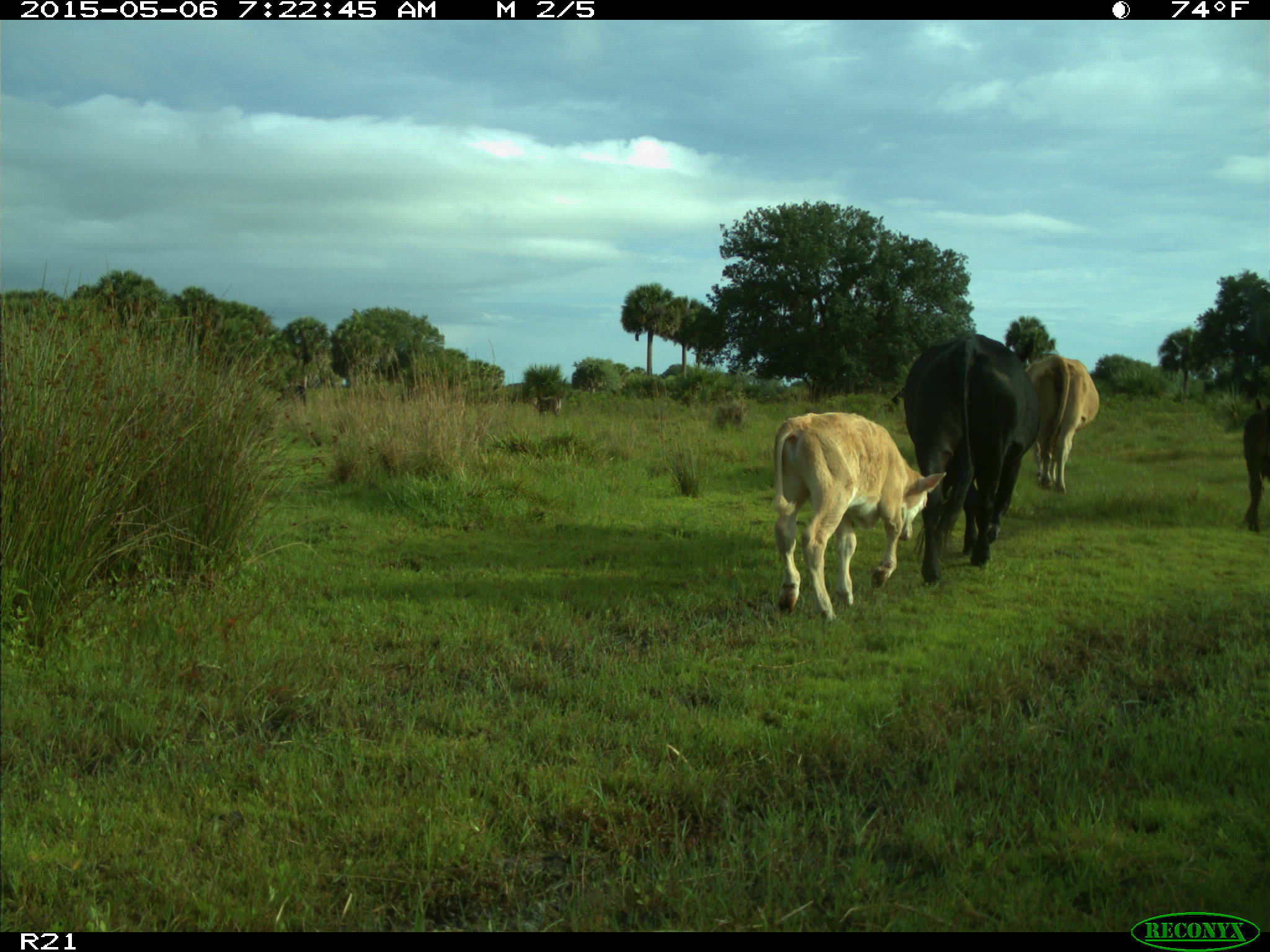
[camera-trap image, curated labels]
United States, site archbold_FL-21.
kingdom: Animalia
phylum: Chordata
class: Mammalia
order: Artiodactyla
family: Bovidae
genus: Bos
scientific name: Bos taurus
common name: domestic cow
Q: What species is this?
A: Bos taurus (domestic cow).